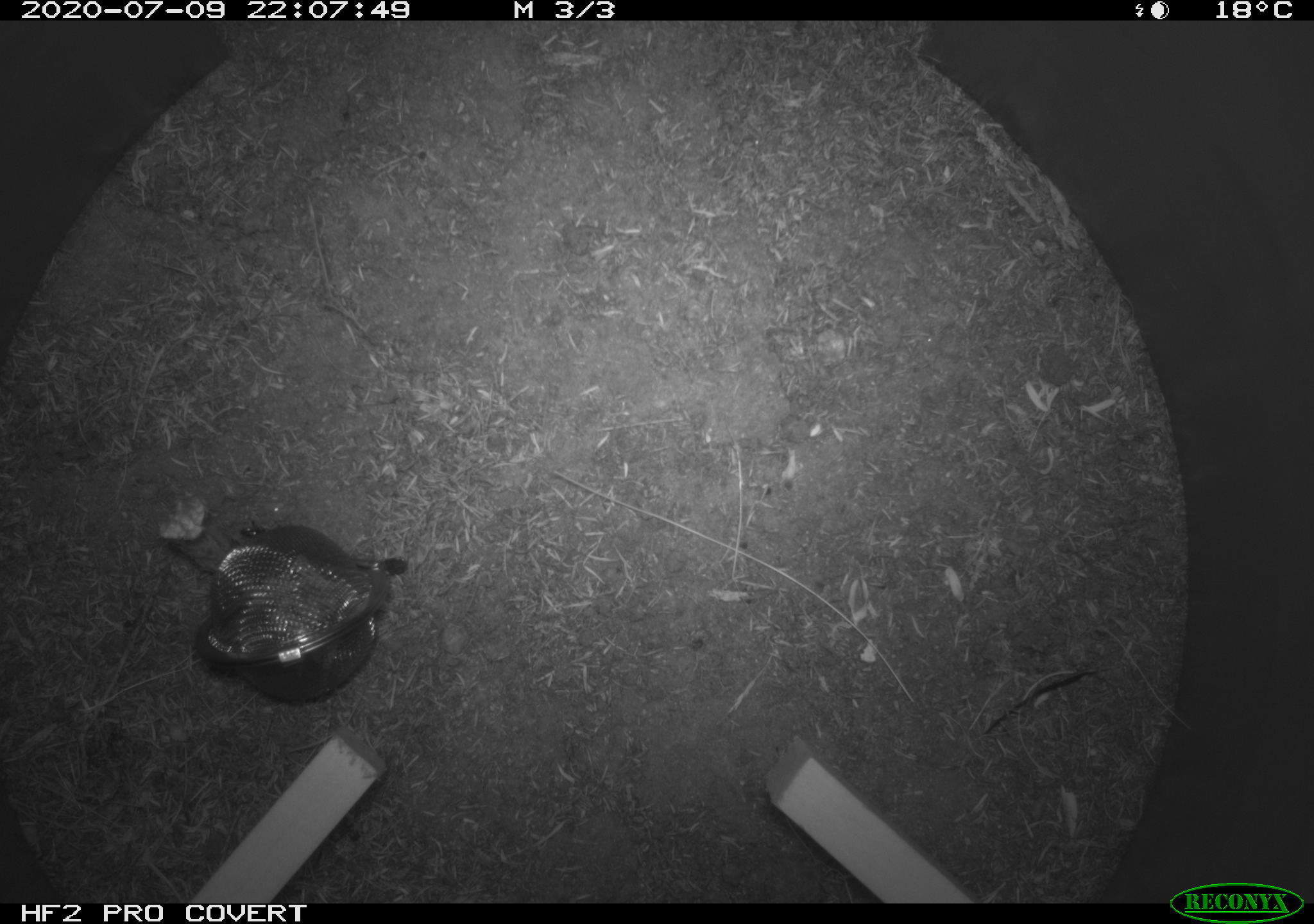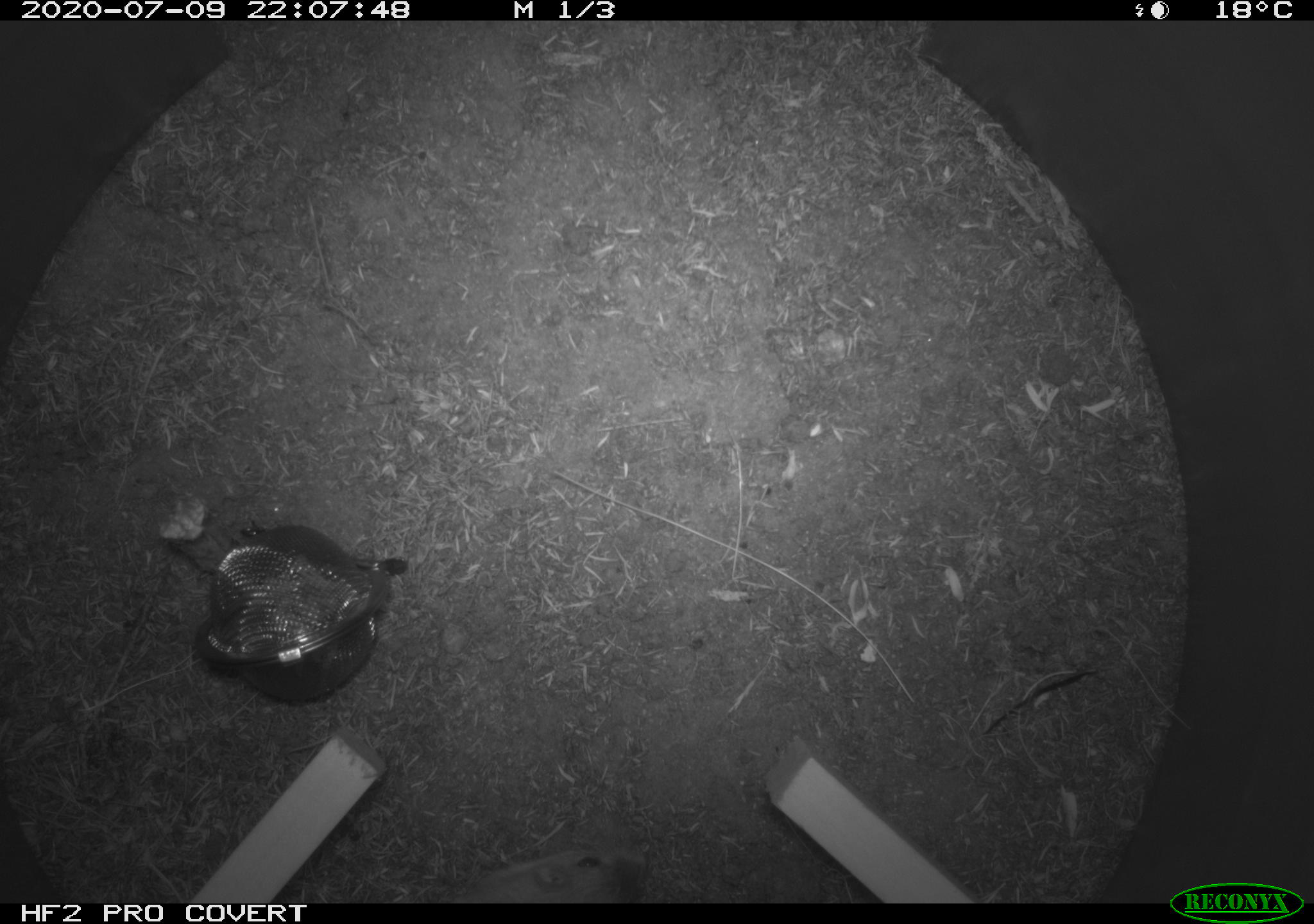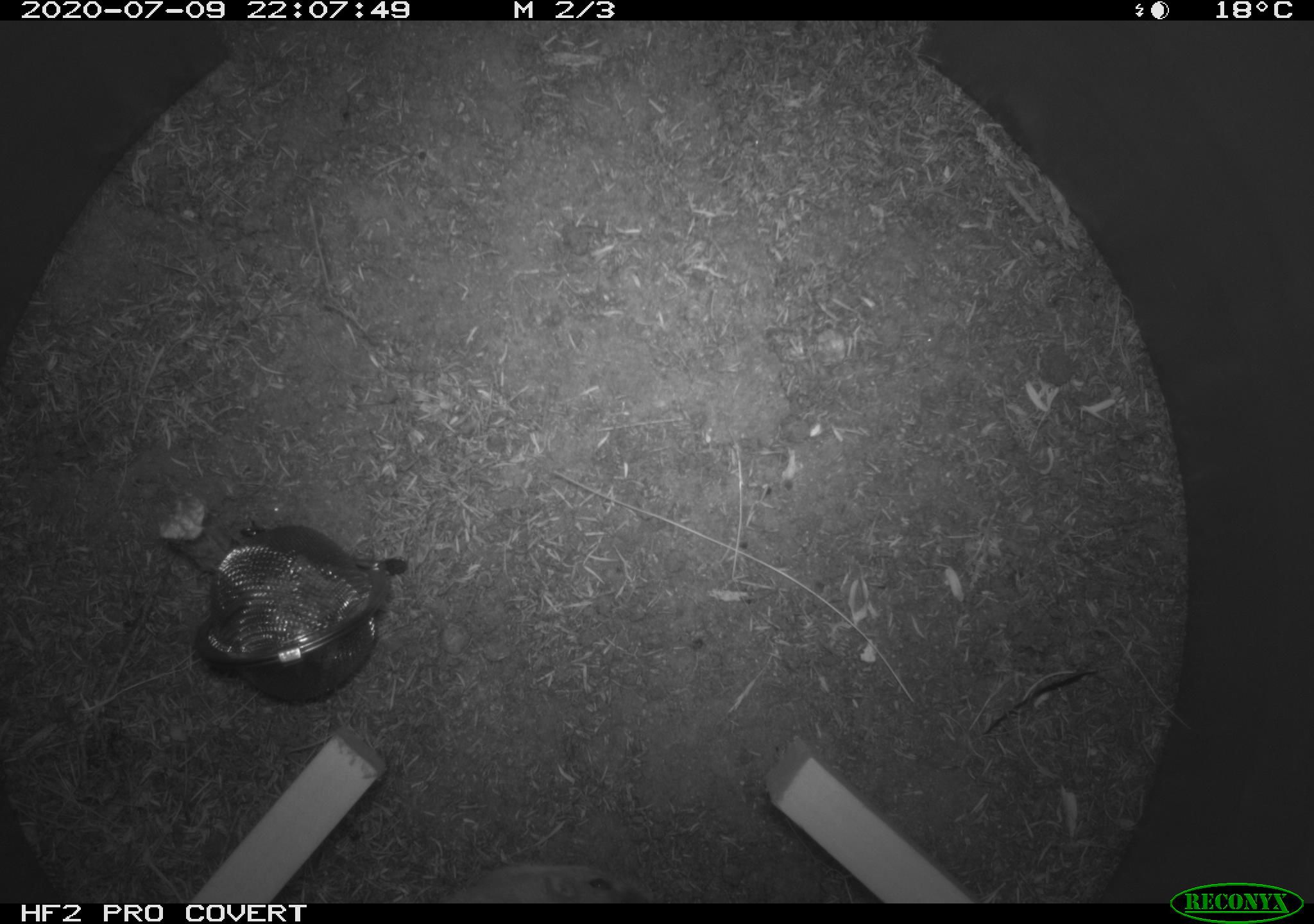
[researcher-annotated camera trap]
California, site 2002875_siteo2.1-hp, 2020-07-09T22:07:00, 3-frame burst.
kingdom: Animalia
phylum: Chordata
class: Mammalia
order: Rodentia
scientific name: Rodentia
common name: rodent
Rodent (Rodentia).